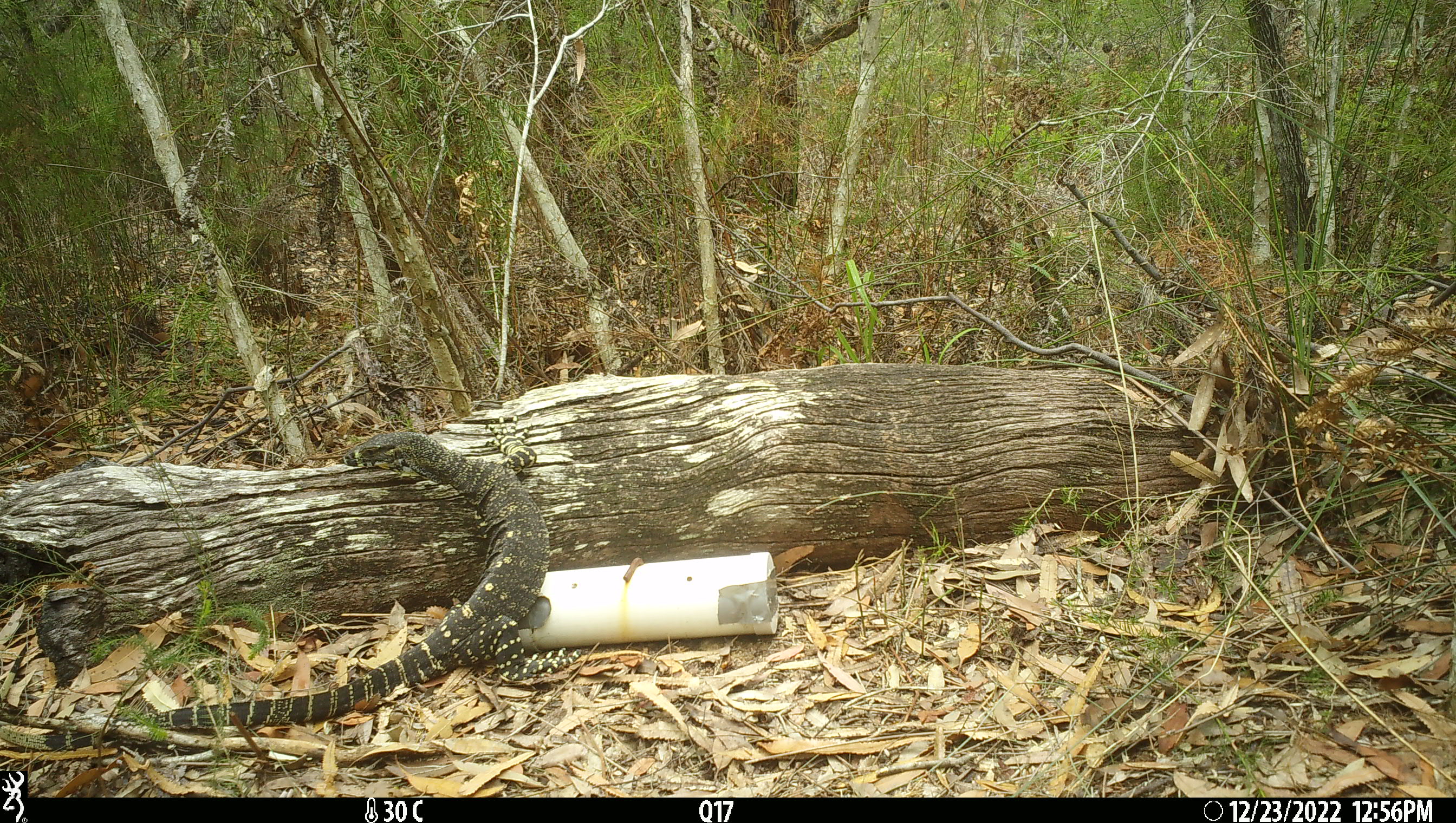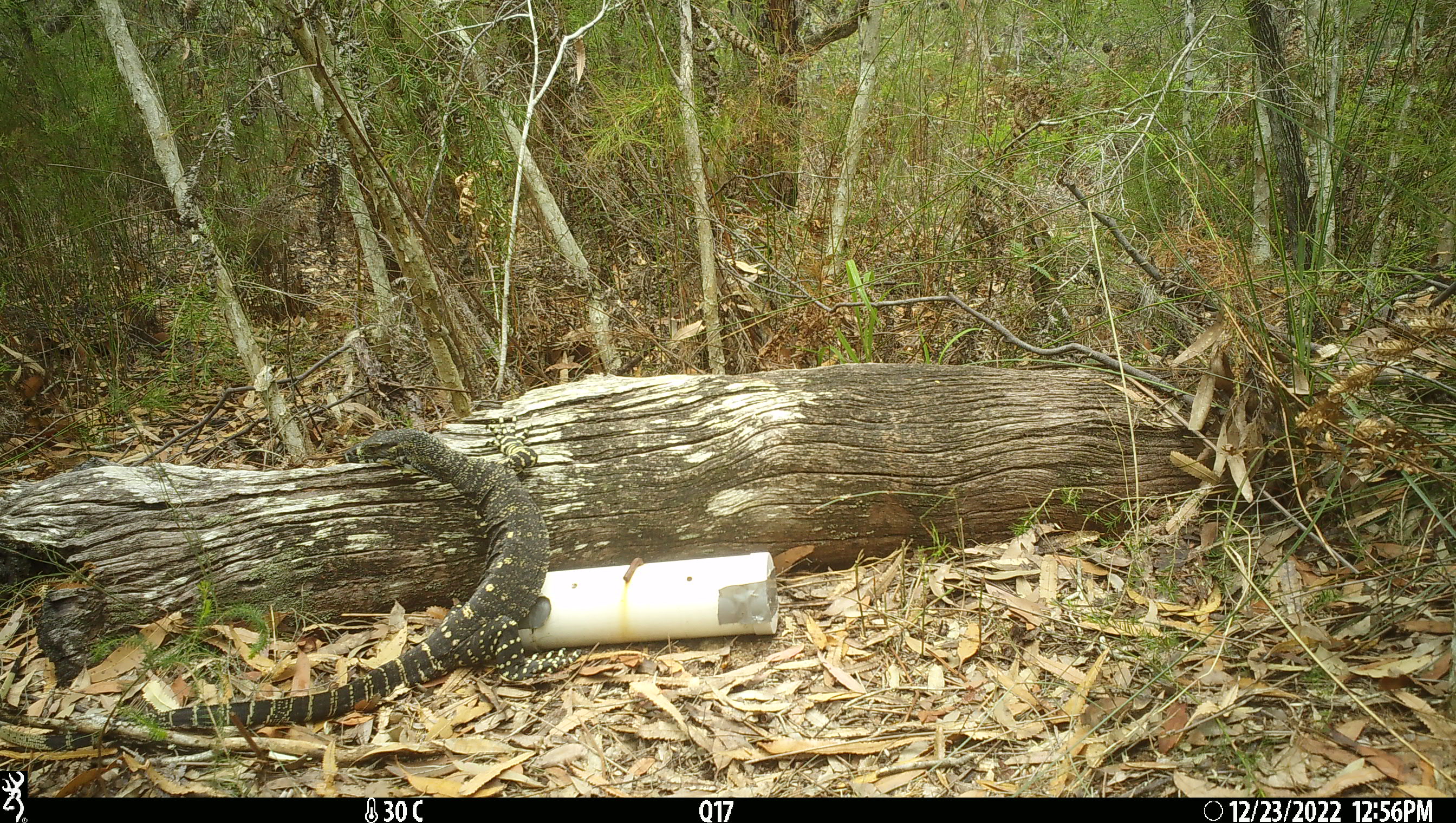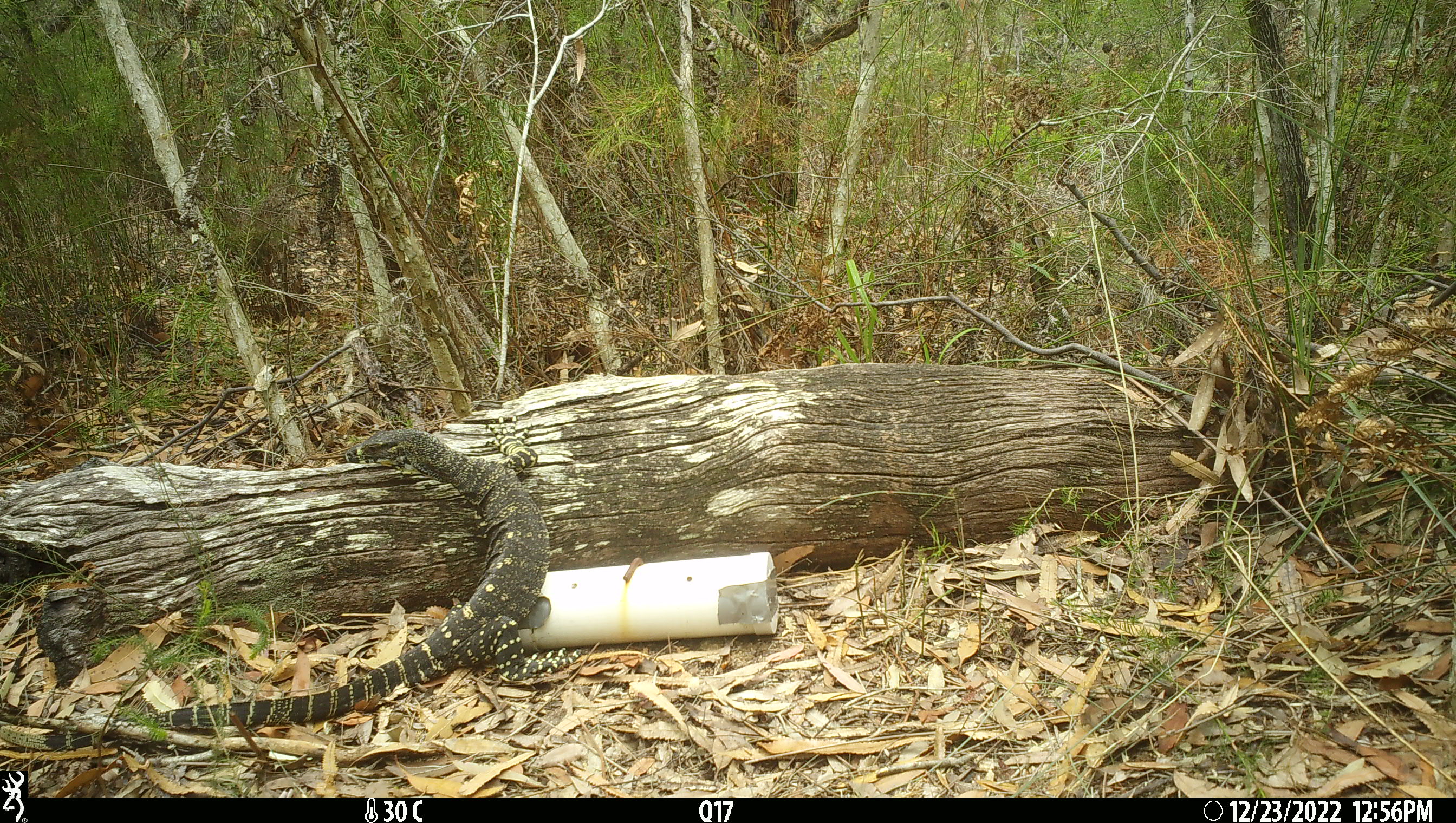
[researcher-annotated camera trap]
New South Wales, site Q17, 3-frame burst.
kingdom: Animalia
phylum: Chordata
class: Reptilia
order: Squamata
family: Varanidae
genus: Varanus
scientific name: Varanus varius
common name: lace monitor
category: goanna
Goanna (lace monitor) (Varanus varius).